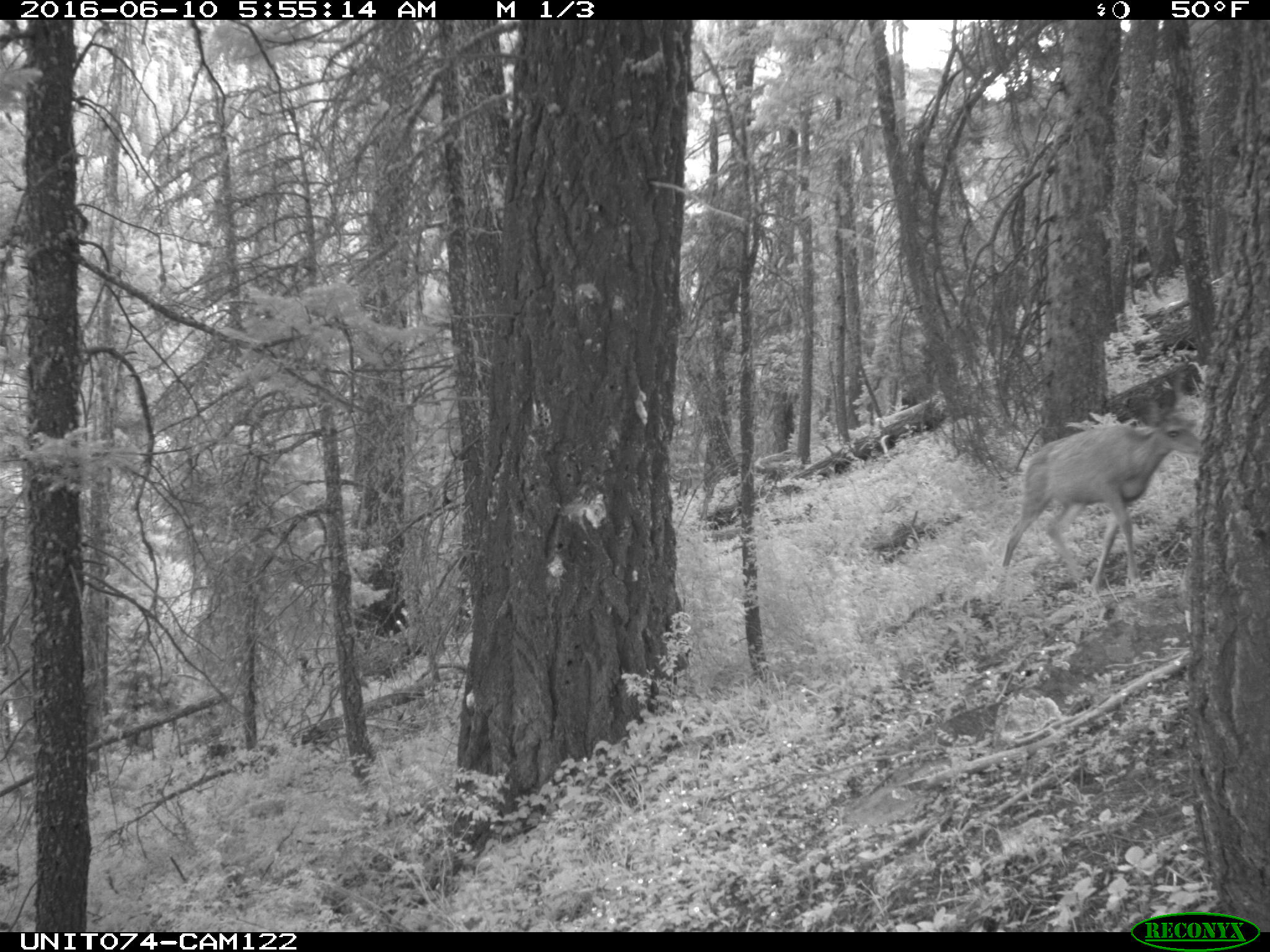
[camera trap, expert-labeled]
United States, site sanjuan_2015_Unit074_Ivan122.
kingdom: Animalia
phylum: Chordata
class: Mammalia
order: Artiodactyla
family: Cervidae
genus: Odocoileus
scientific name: Odocoileus hemionus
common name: mule deer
Odocoileus hemionus (mule deer).